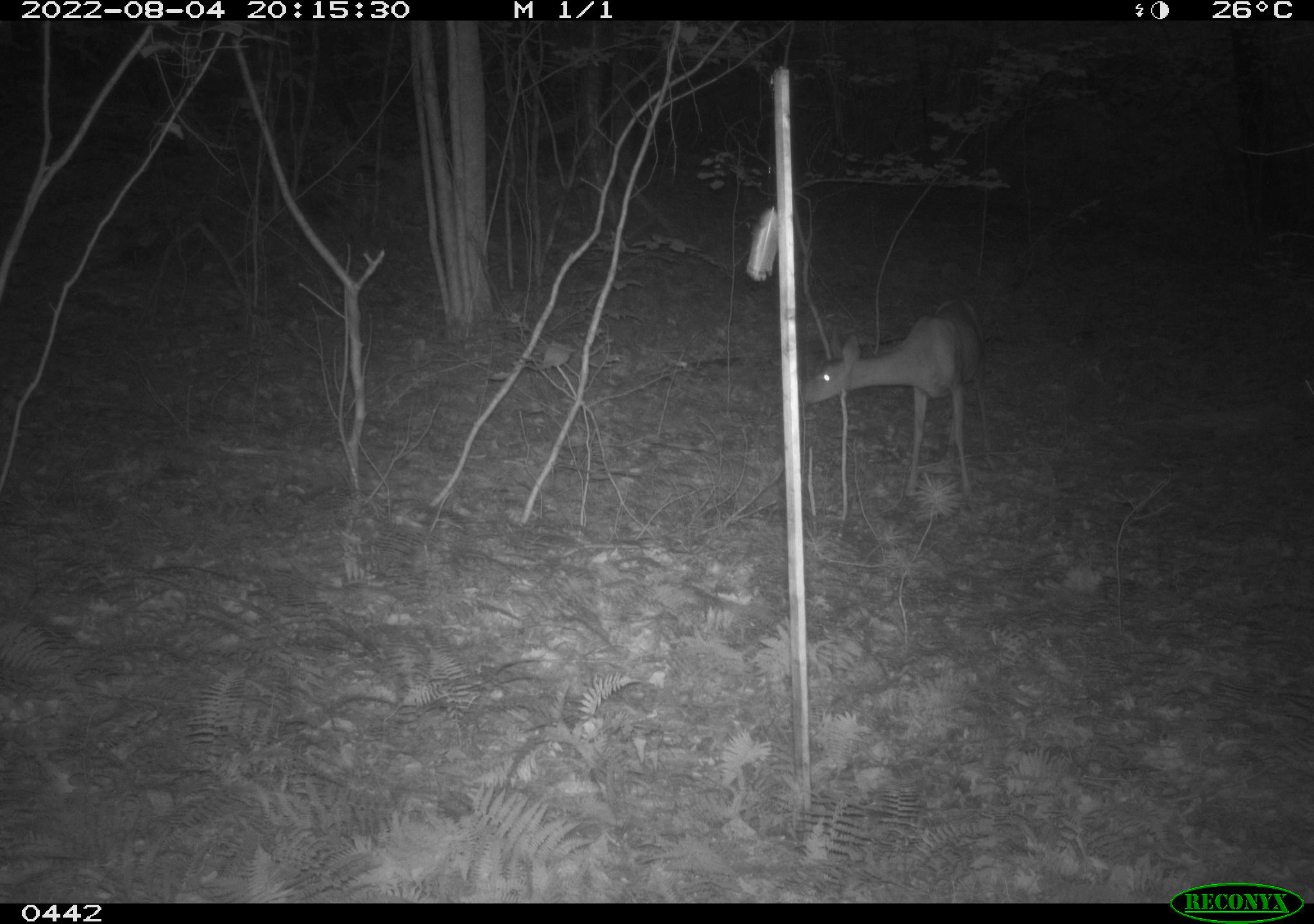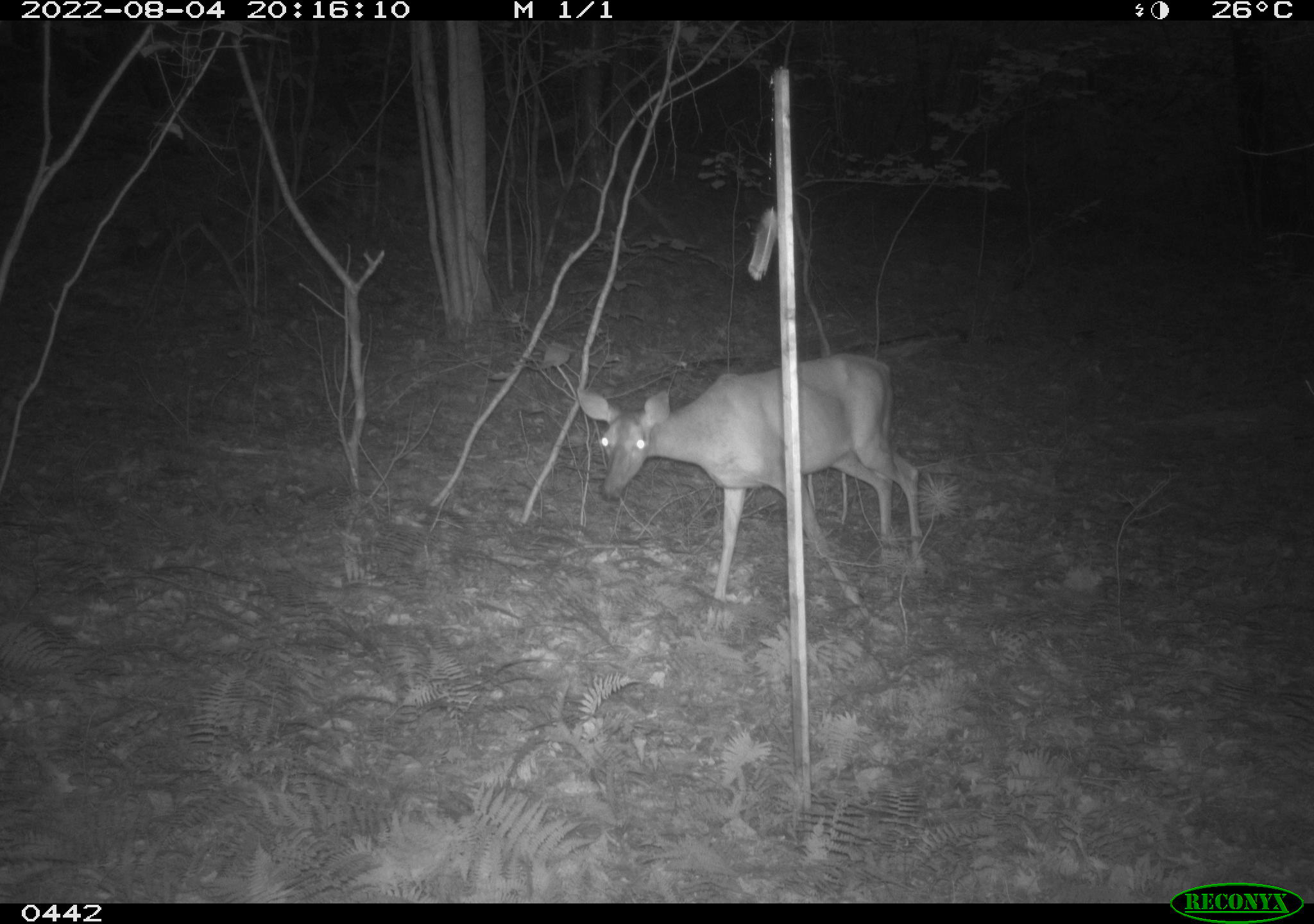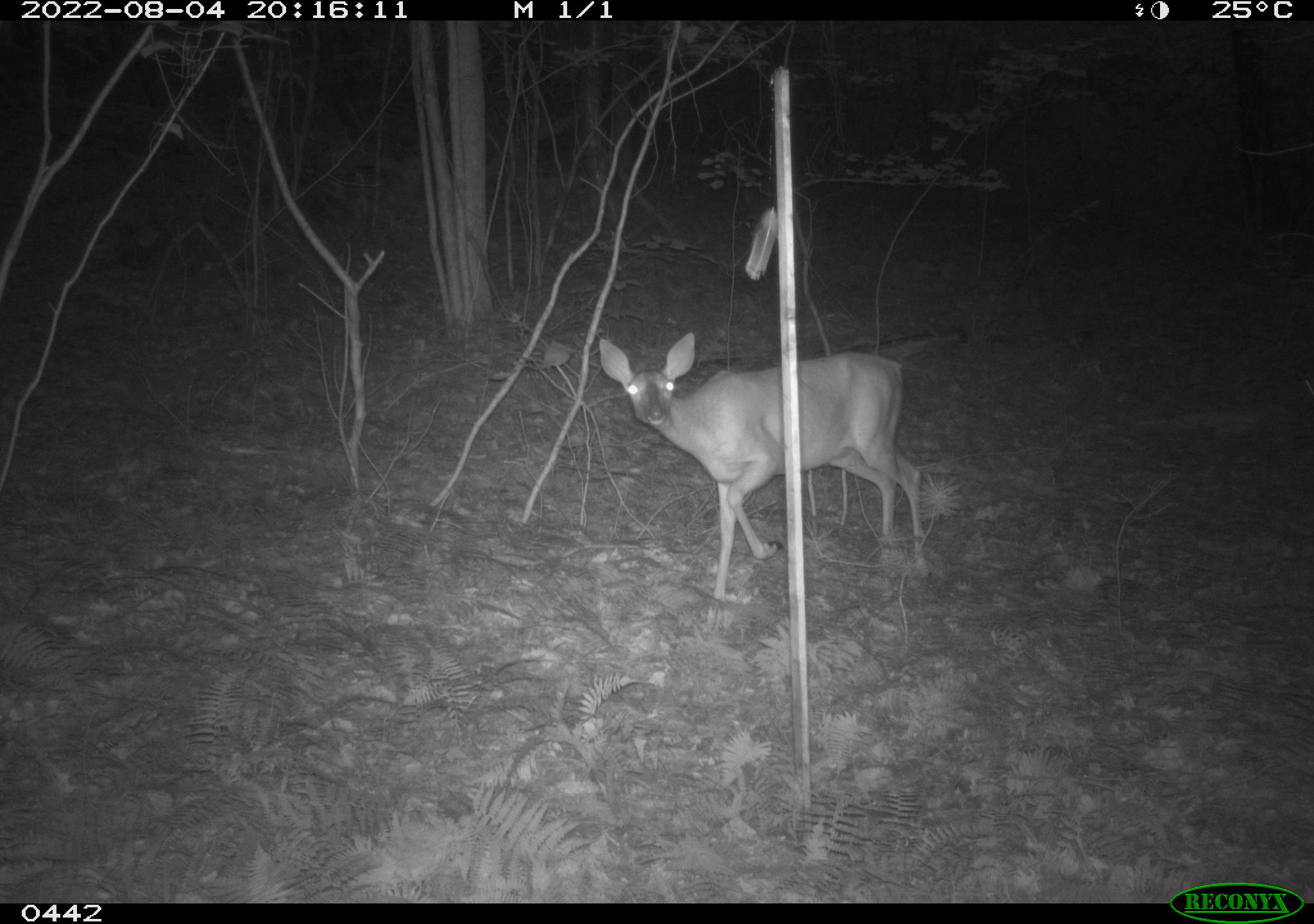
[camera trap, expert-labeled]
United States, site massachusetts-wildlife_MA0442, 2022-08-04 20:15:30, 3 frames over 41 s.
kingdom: Animalia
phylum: Chordata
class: Mammalia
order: Artiodactyla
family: Cervidae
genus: Odocoileus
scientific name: Odocoileus virginianus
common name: white-tailed deer